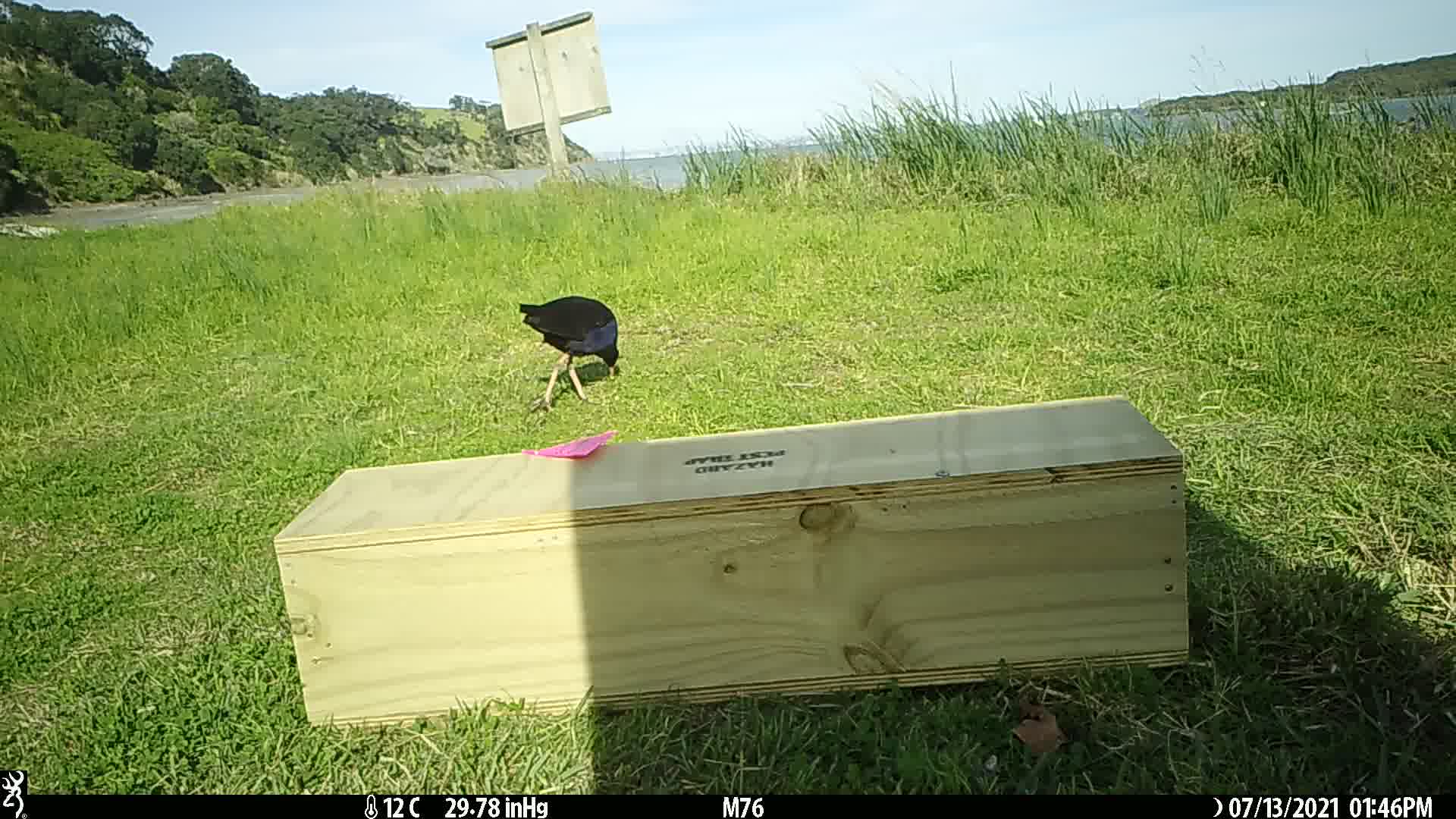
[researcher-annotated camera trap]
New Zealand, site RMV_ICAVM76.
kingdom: Animalia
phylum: Chordata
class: Aves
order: Gruiformes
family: Rallidae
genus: Porphyrio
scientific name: Porphyrio melanotus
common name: australasian swamphen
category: pukeko